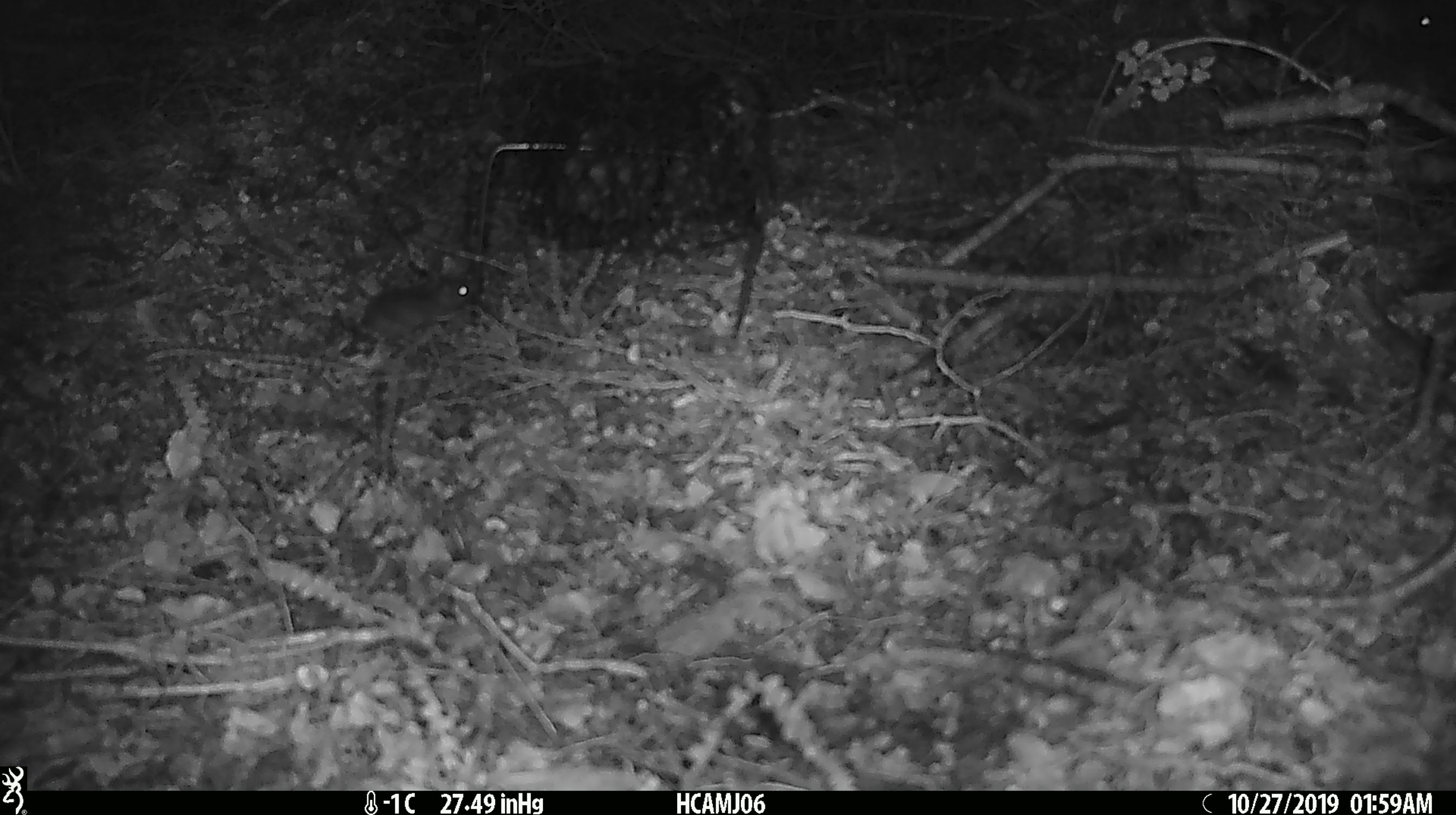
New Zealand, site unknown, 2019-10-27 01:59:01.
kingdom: Animalia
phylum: Chordata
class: Mammalia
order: Rodentia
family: Muridae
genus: Mus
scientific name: Mus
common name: mouse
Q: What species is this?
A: Mouse (Mus).